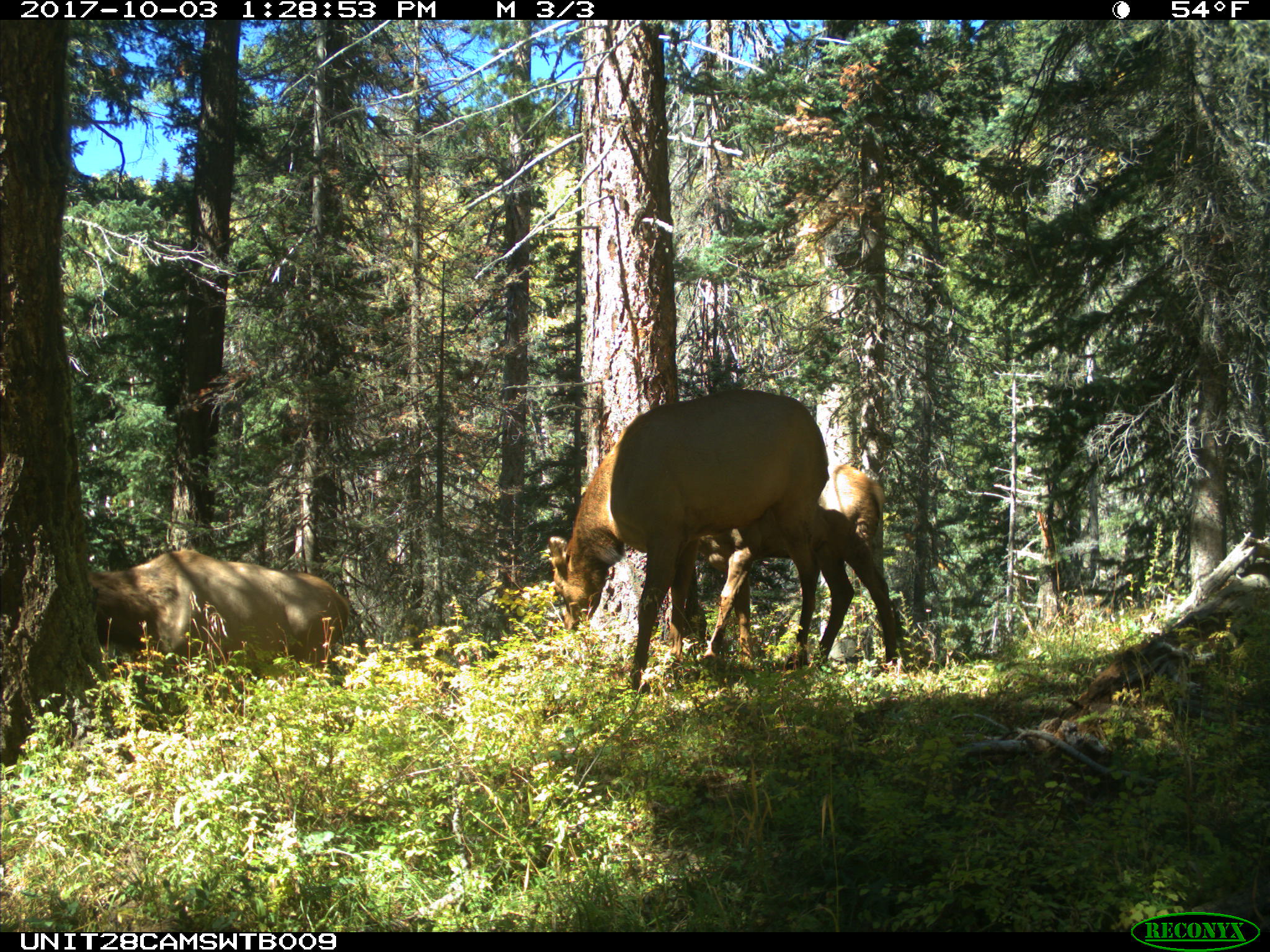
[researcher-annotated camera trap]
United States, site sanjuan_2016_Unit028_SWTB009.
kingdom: Animalia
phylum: Chordata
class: Mammalia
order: Artiodactyla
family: Cervidae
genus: Cervus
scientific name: Cervus elaphus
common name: red deer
Cervus elaphus (red deer).